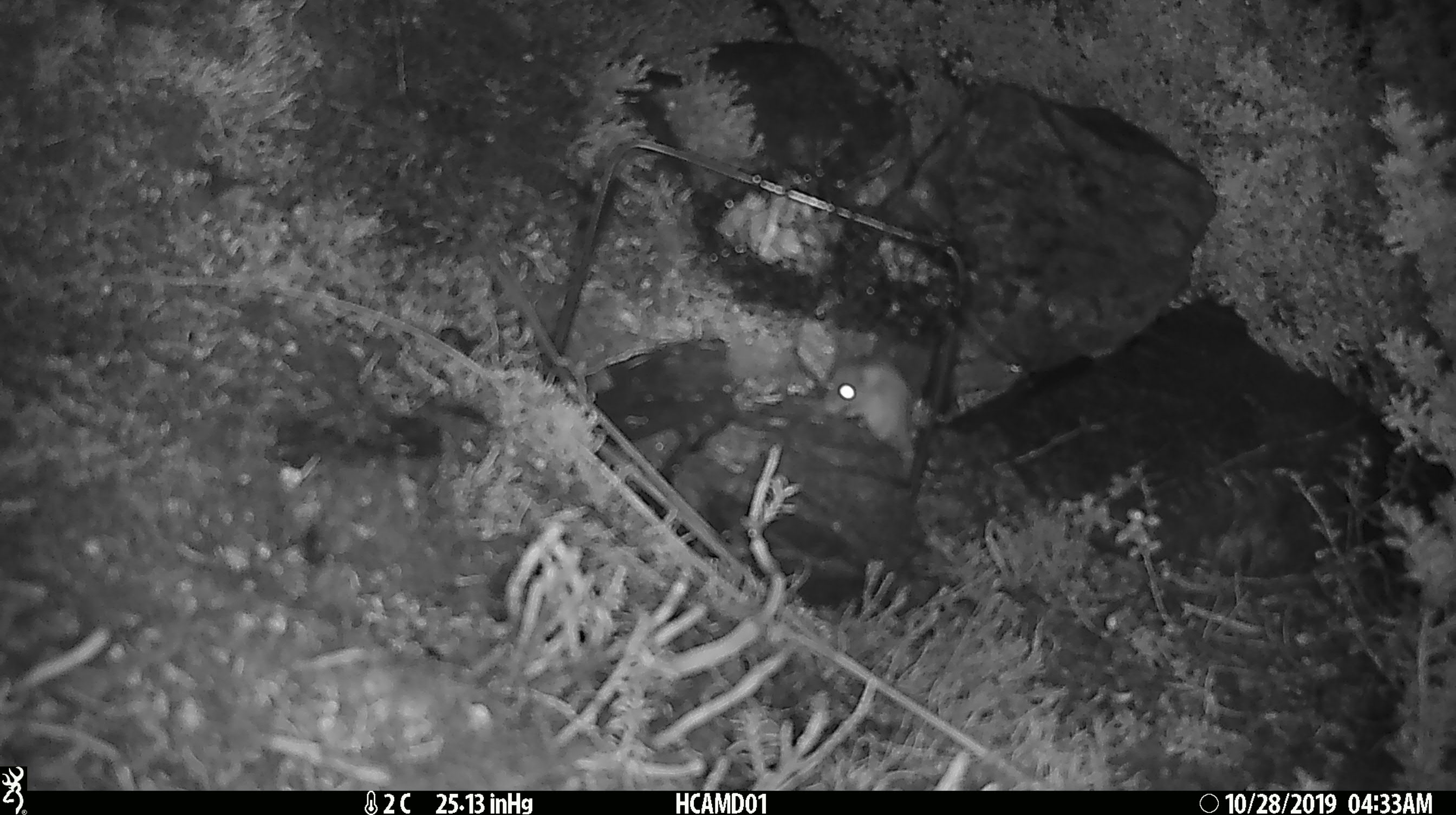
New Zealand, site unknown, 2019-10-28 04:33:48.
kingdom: Animalia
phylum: Chordata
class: Mammalia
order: Rodentia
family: Muridae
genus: Mus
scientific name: Mus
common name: mouse